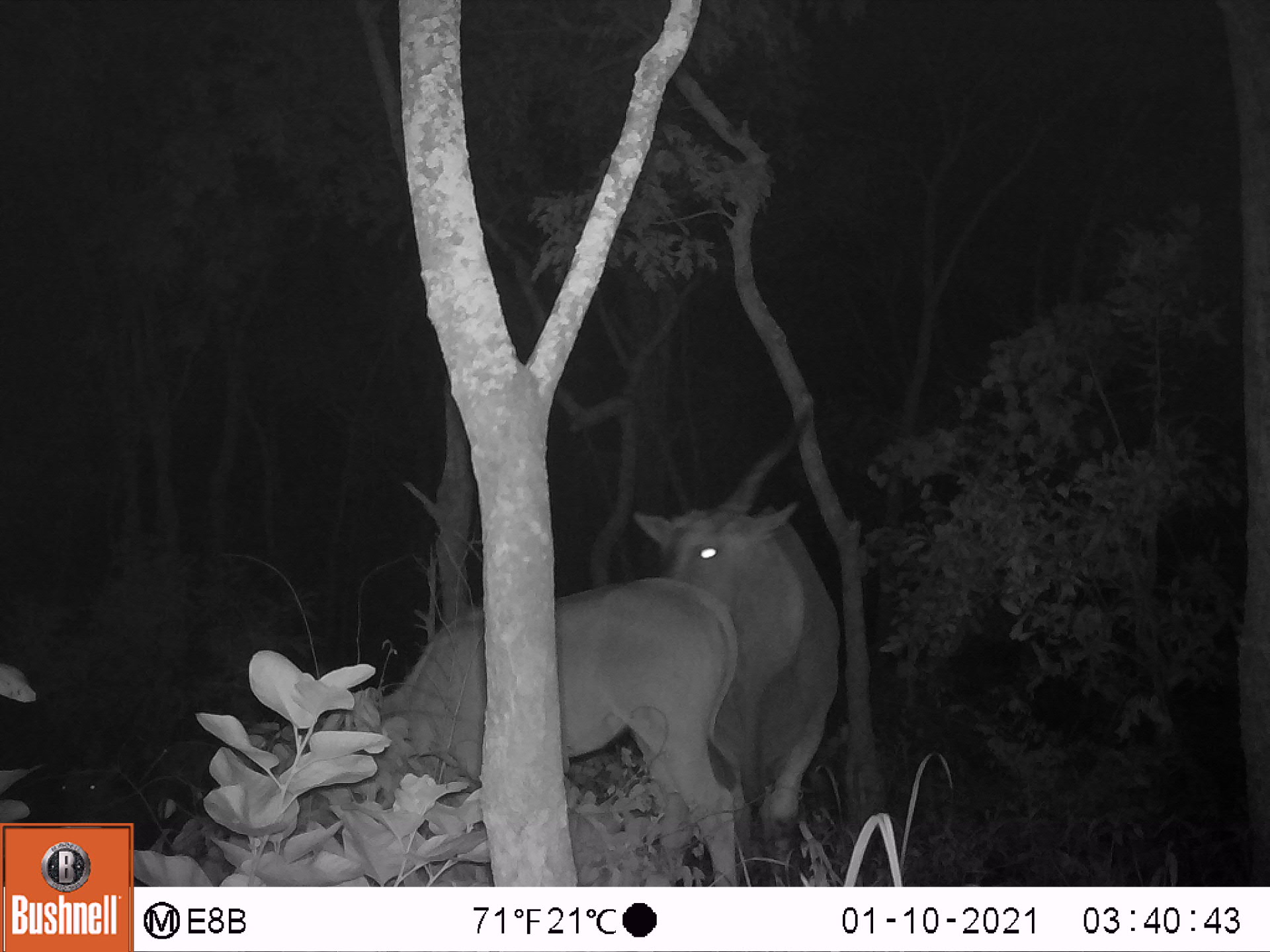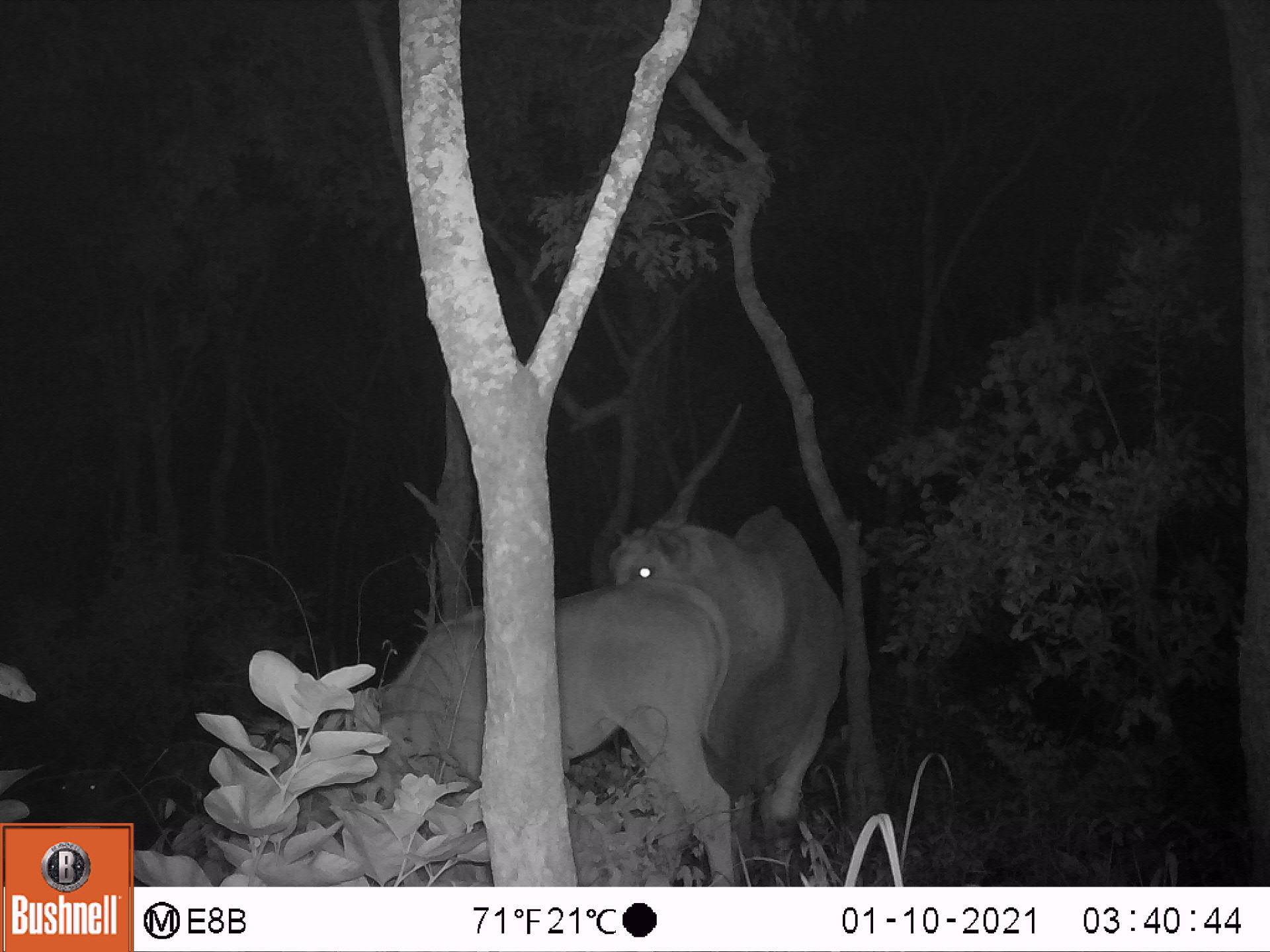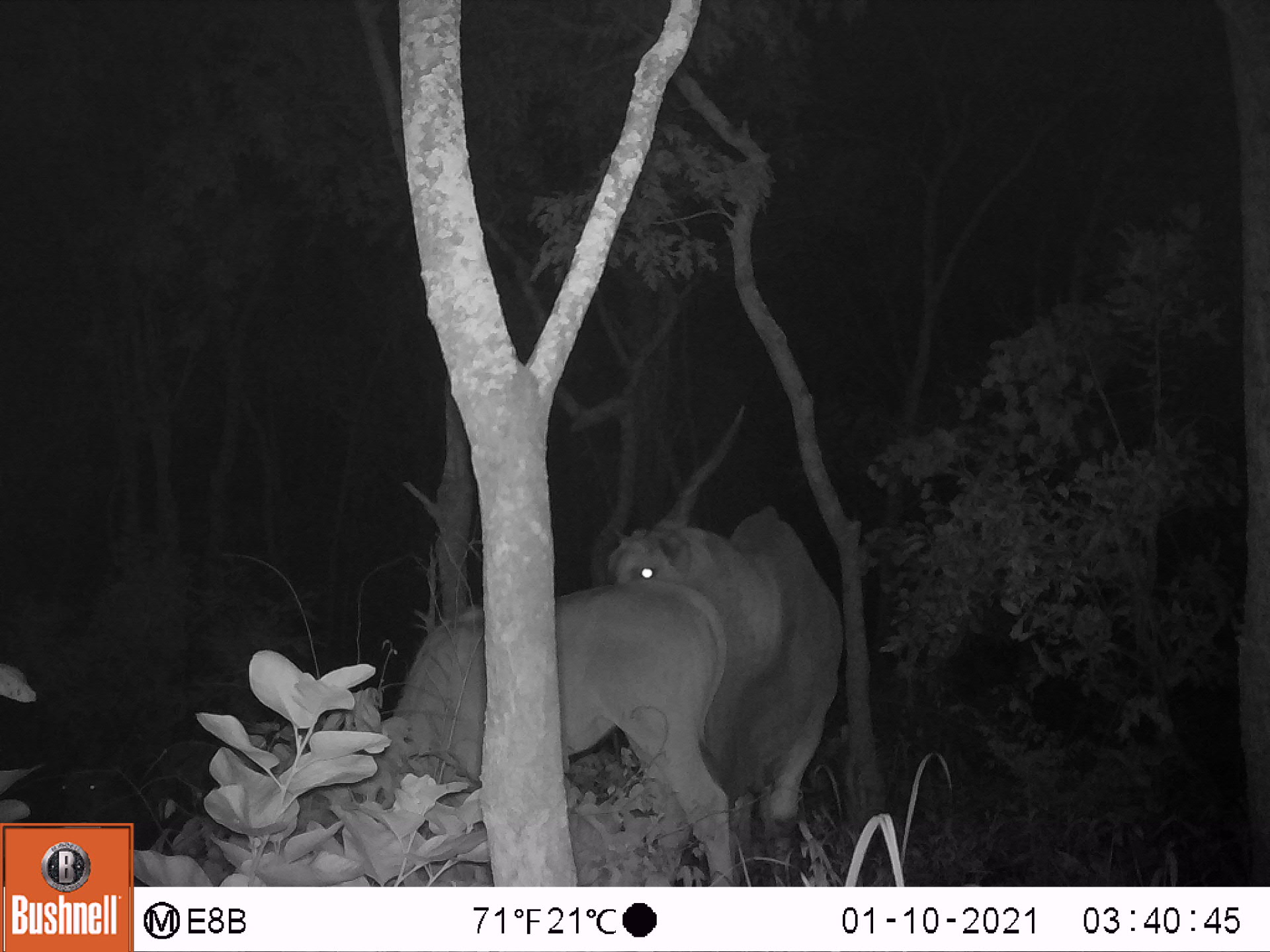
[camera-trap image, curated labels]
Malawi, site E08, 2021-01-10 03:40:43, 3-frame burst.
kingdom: Animalia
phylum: Chordata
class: Mammalia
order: Artiodactyla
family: Bovidae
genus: Tragelaphus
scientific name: Tragelaphus oryx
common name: common eland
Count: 3.